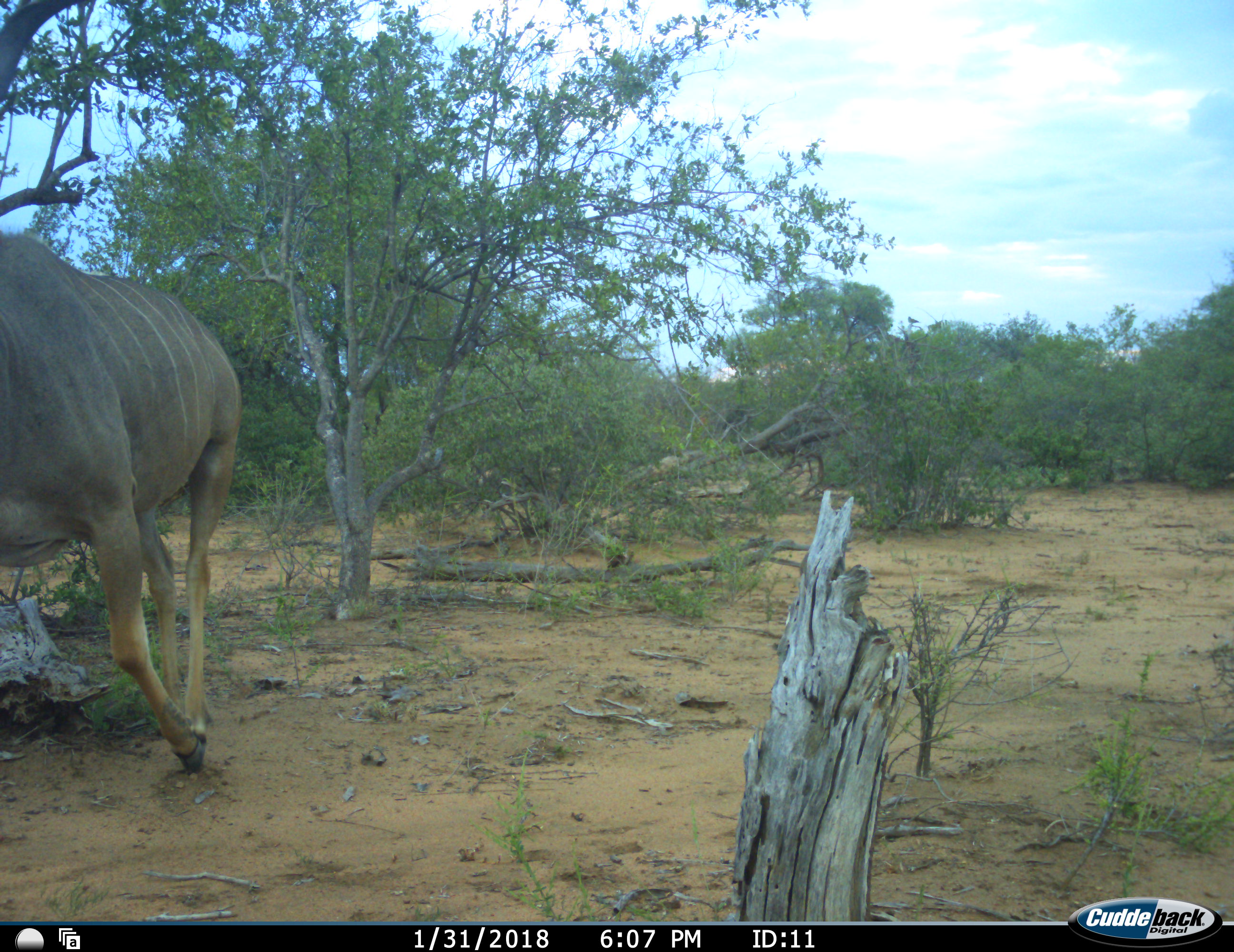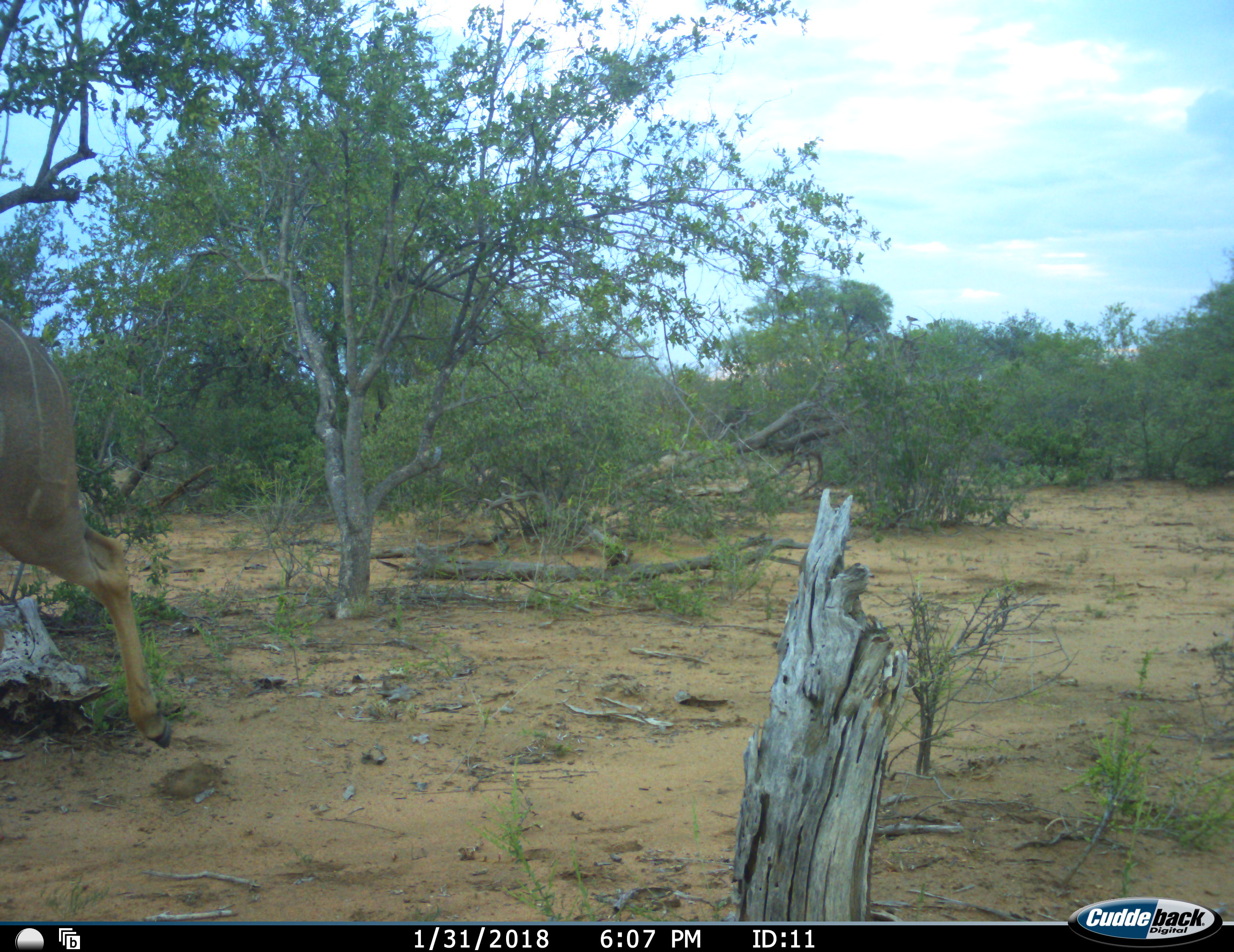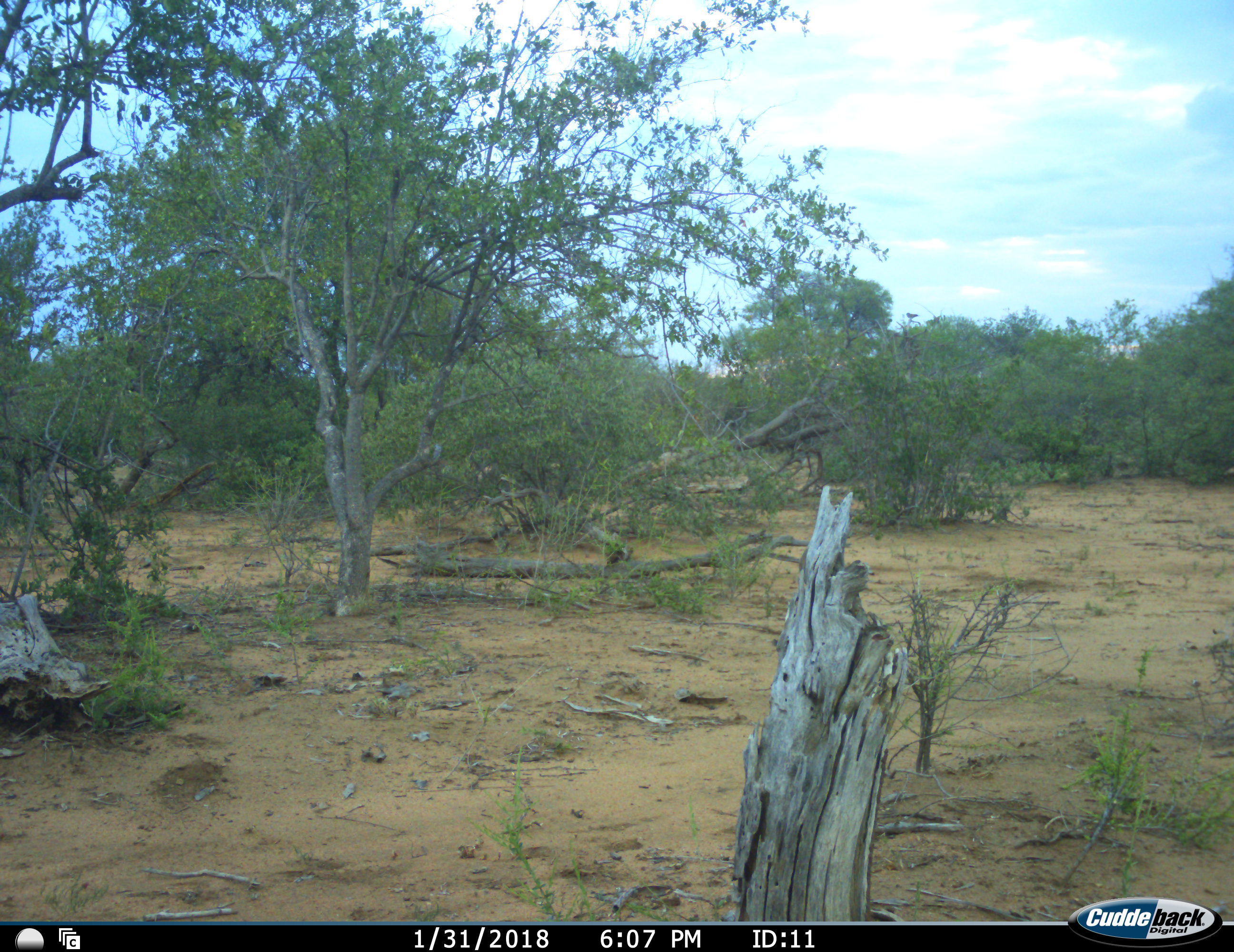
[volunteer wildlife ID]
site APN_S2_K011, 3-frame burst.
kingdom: Animalia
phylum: Chordata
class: Mammalia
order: Artiodactyla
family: Bovidae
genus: Tragelaphus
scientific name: Tragelaphus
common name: kudu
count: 1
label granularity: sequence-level